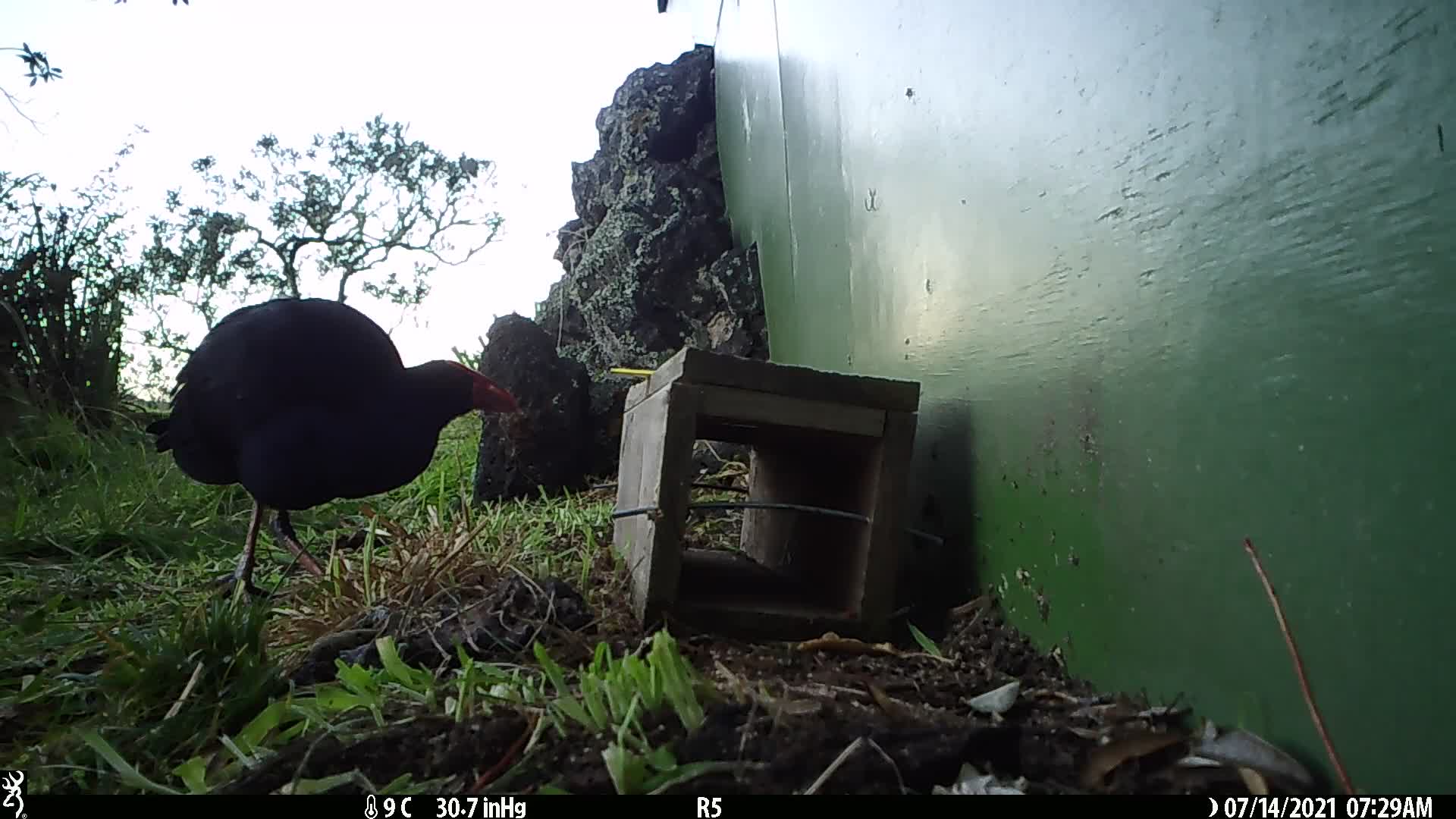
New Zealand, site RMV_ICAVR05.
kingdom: Animalia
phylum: Chordata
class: Aves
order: Gruiformes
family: Rallidae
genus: Porphyrio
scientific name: Porphyrio melanotus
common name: australasian swamphen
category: pukeko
Pukeko (australasian swamphen) (Porphyrio melanotus).